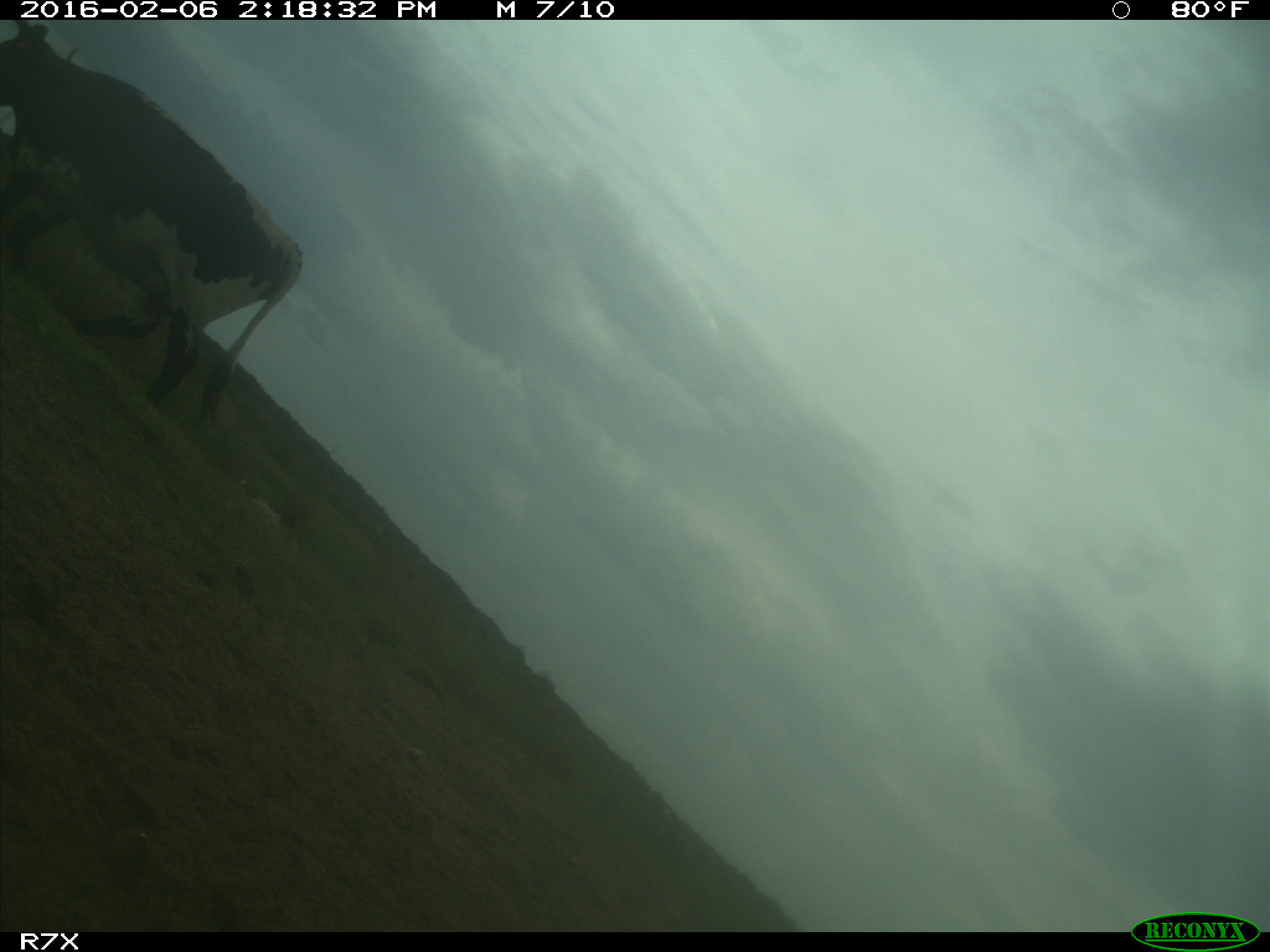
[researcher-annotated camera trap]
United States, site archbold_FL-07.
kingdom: Animalia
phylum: Chordata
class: Mammalia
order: Artiodactyla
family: Bovidae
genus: Bos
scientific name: Bos taurus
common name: domestic cow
Bos taurus (domestic cow).